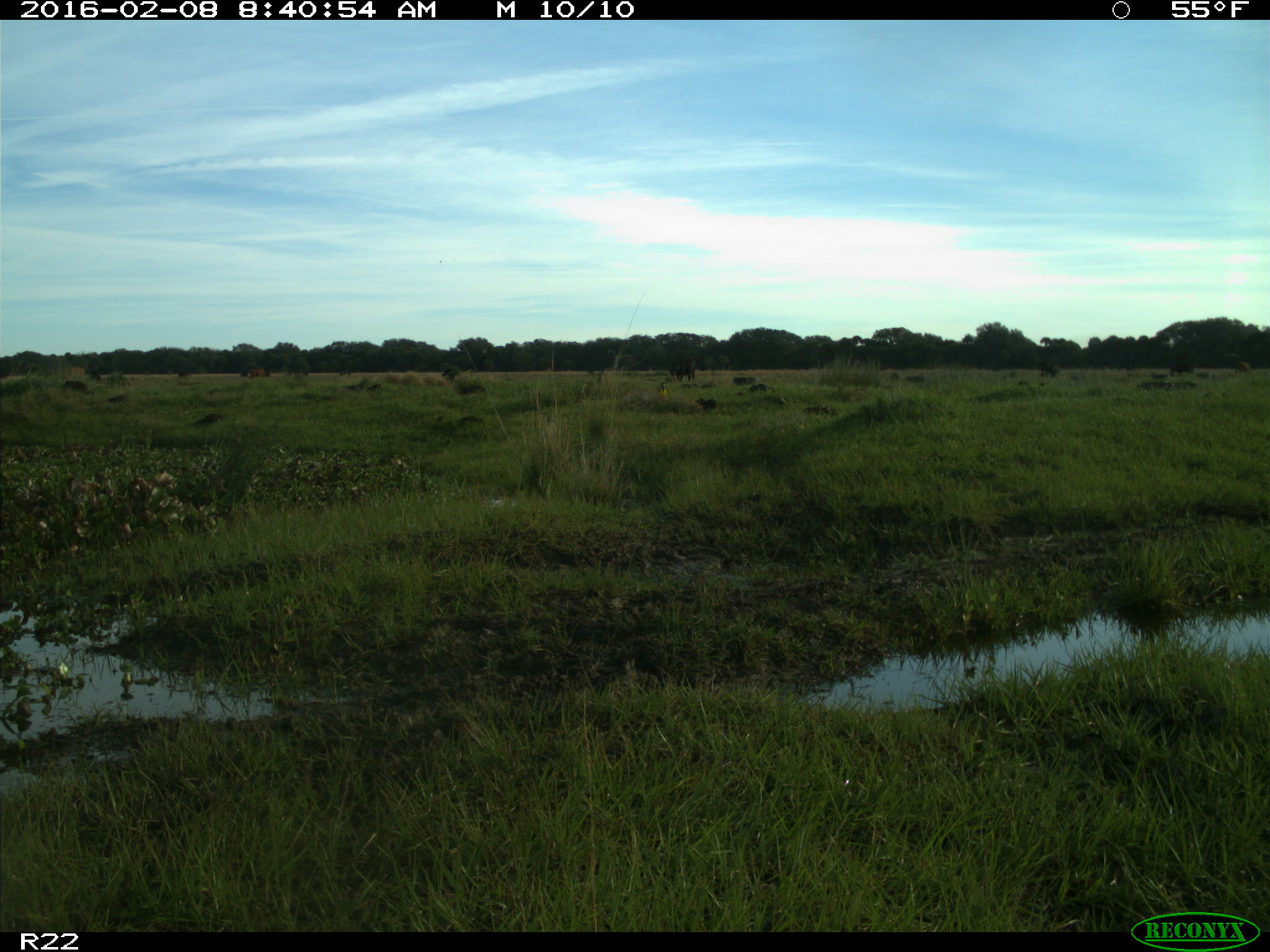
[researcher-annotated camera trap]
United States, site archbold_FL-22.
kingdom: Animalia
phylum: Chordata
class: Mammalia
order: Artiodactyla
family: Bovidae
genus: Bos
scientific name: Bos taurus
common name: domestic cow